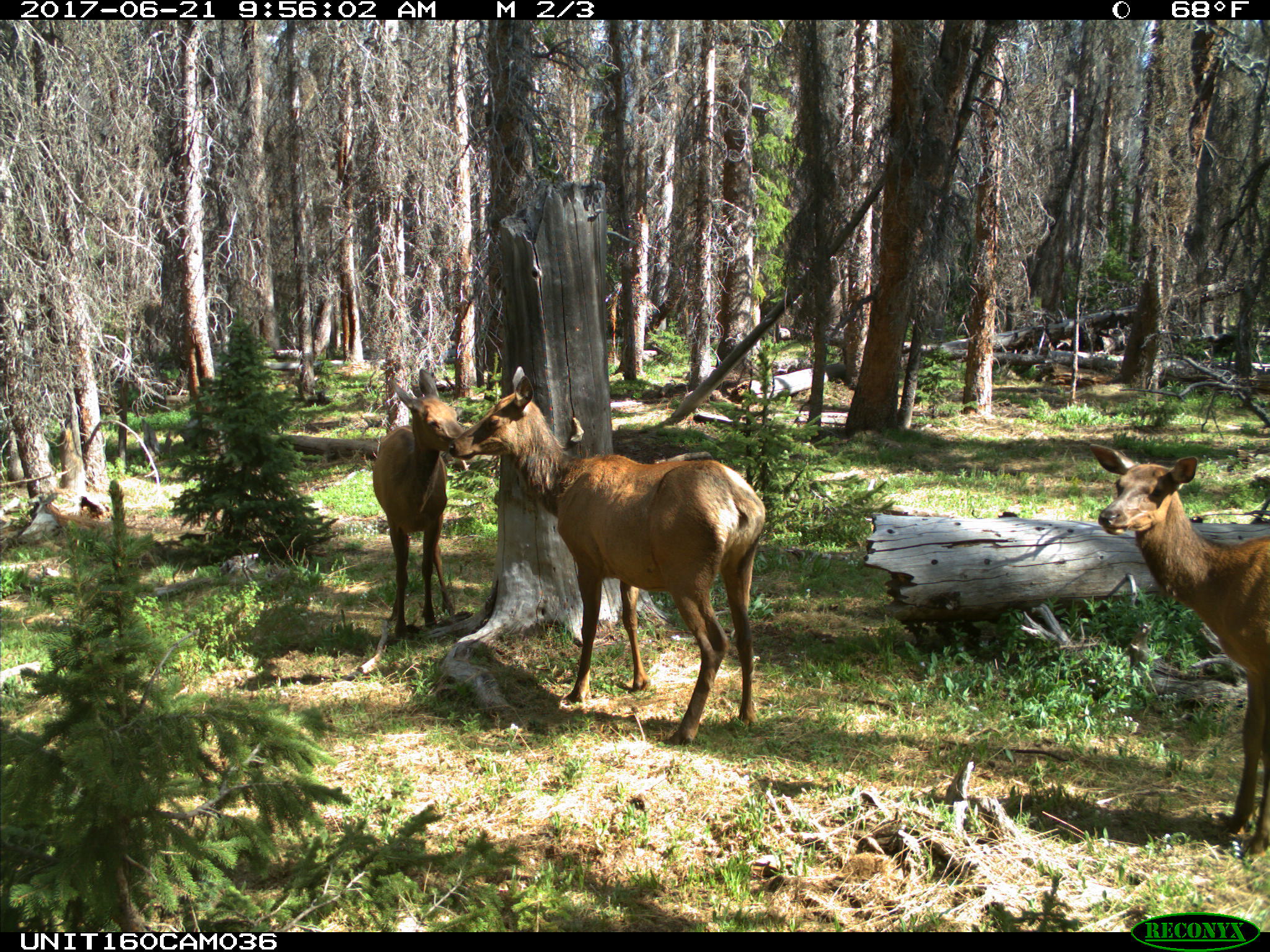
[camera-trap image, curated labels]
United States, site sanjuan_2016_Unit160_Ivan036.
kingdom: Animalia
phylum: Chordata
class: Mammalia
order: Artiodactyla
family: Cervidae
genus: Cervus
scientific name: Cervus elaphus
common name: red deer